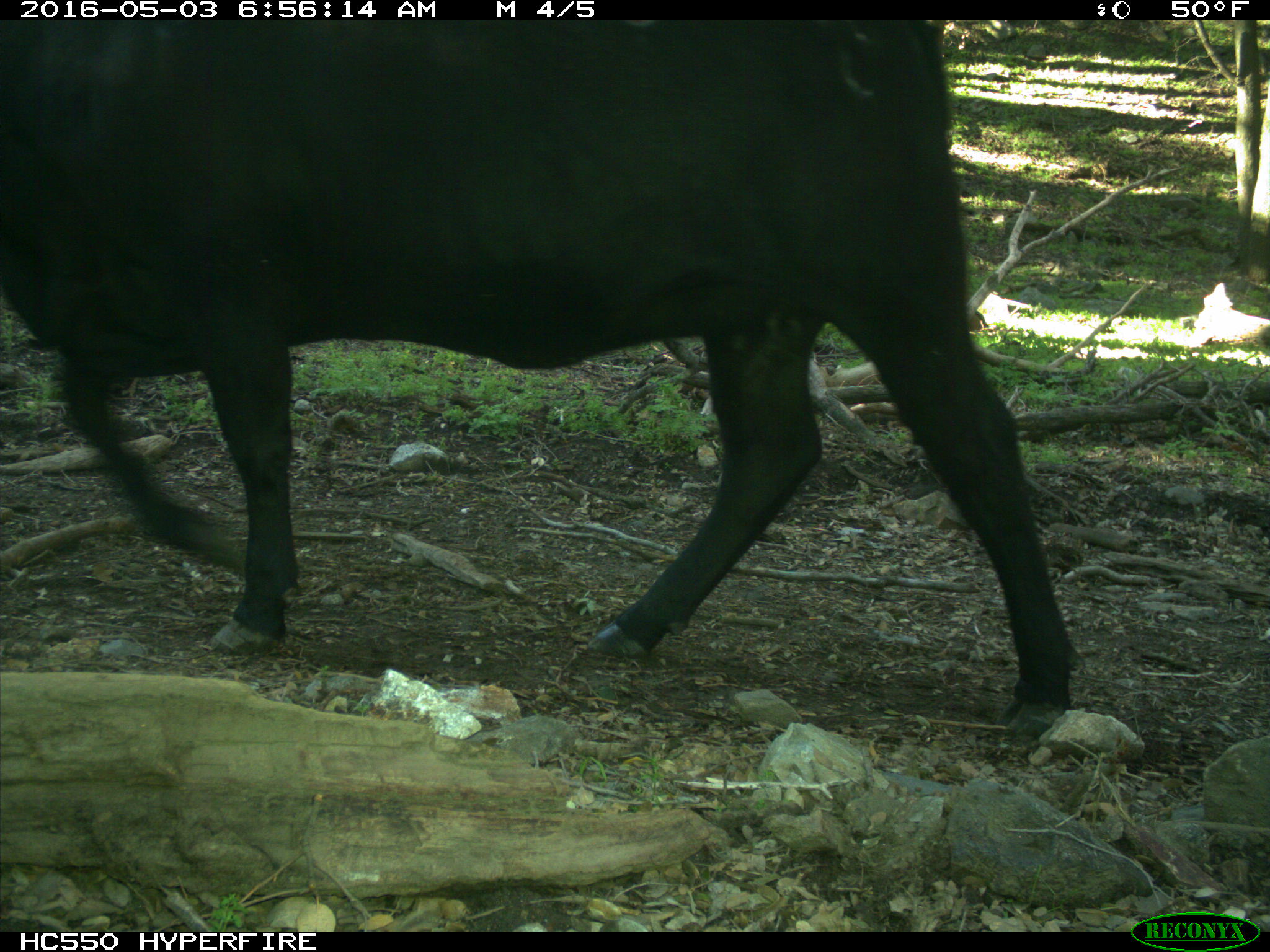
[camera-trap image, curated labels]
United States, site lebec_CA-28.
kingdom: Animalia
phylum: Chordata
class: Mammalia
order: Artiodactyla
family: Bovidae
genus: Bos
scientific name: Bos taurus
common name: domestic cow